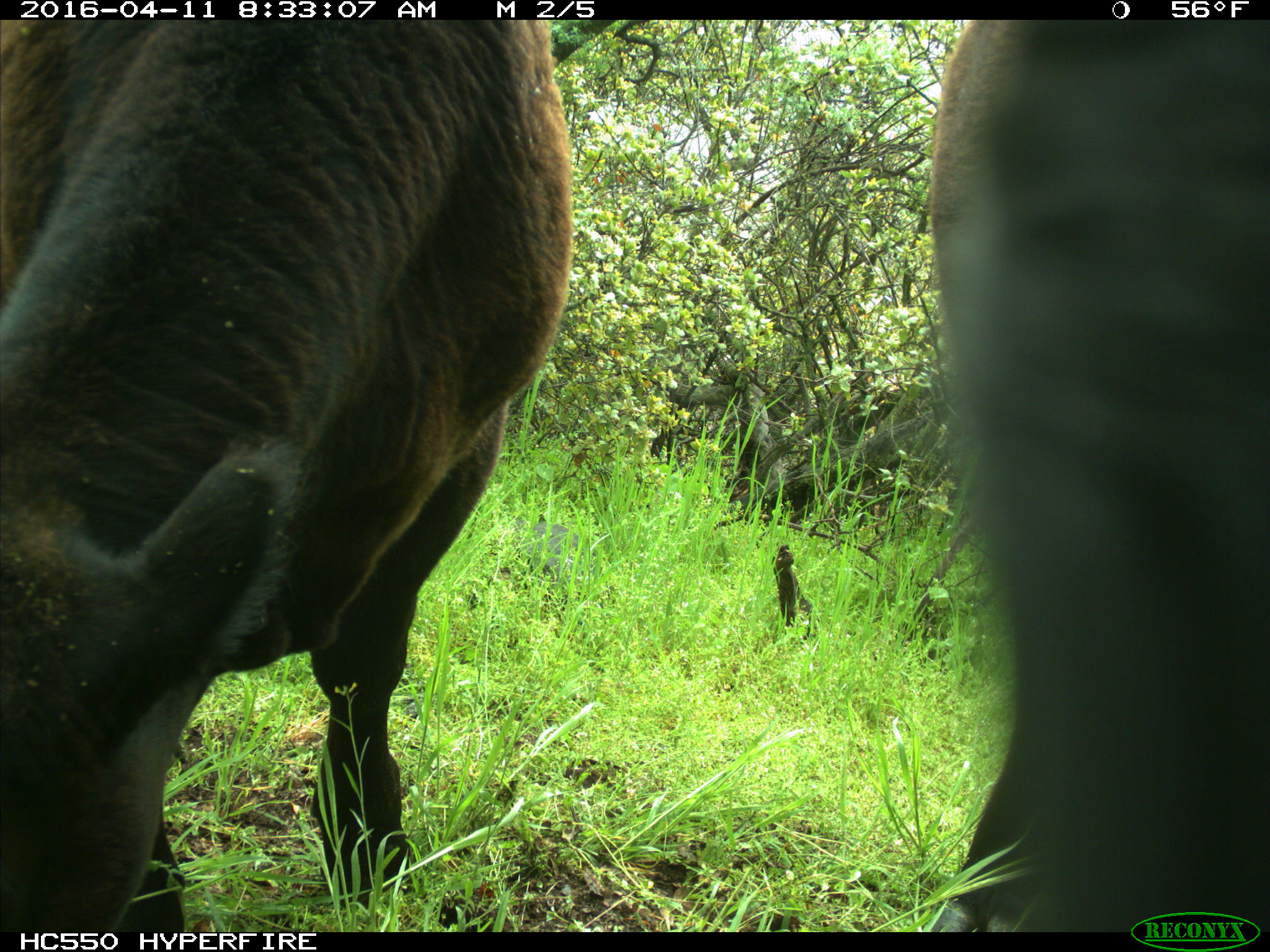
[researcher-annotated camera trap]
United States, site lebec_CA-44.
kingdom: Animalia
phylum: Chordata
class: Mammalia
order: Artiodactyla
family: Bovidae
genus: Bos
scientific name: Bos taurus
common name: domestic cow